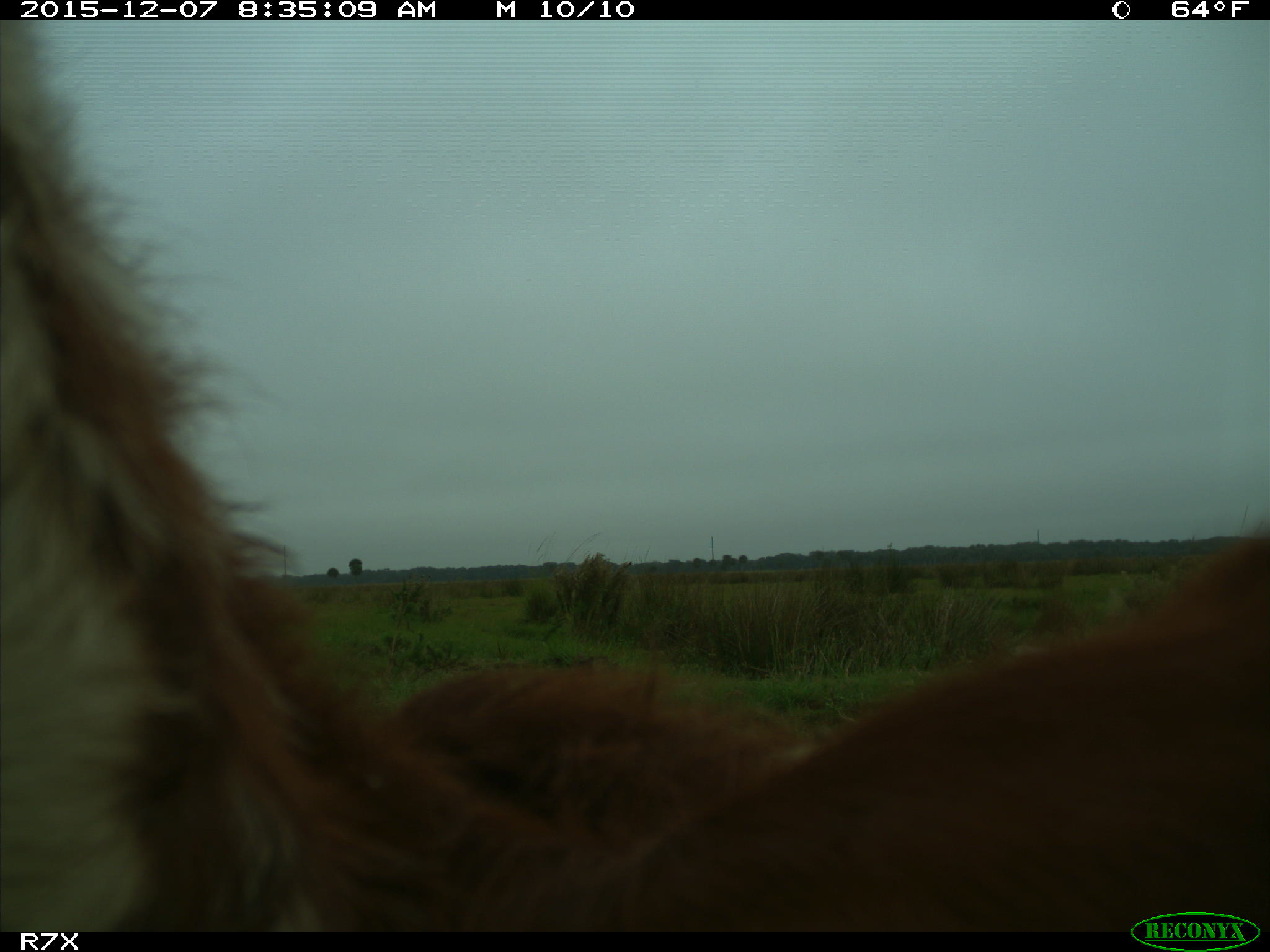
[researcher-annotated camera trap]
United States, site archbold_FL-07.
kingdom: Animalia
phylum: Chordata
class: Mammalia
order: Artiodactyla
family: Bovidae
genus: Bos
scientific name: Bos taurus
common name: domestic cow